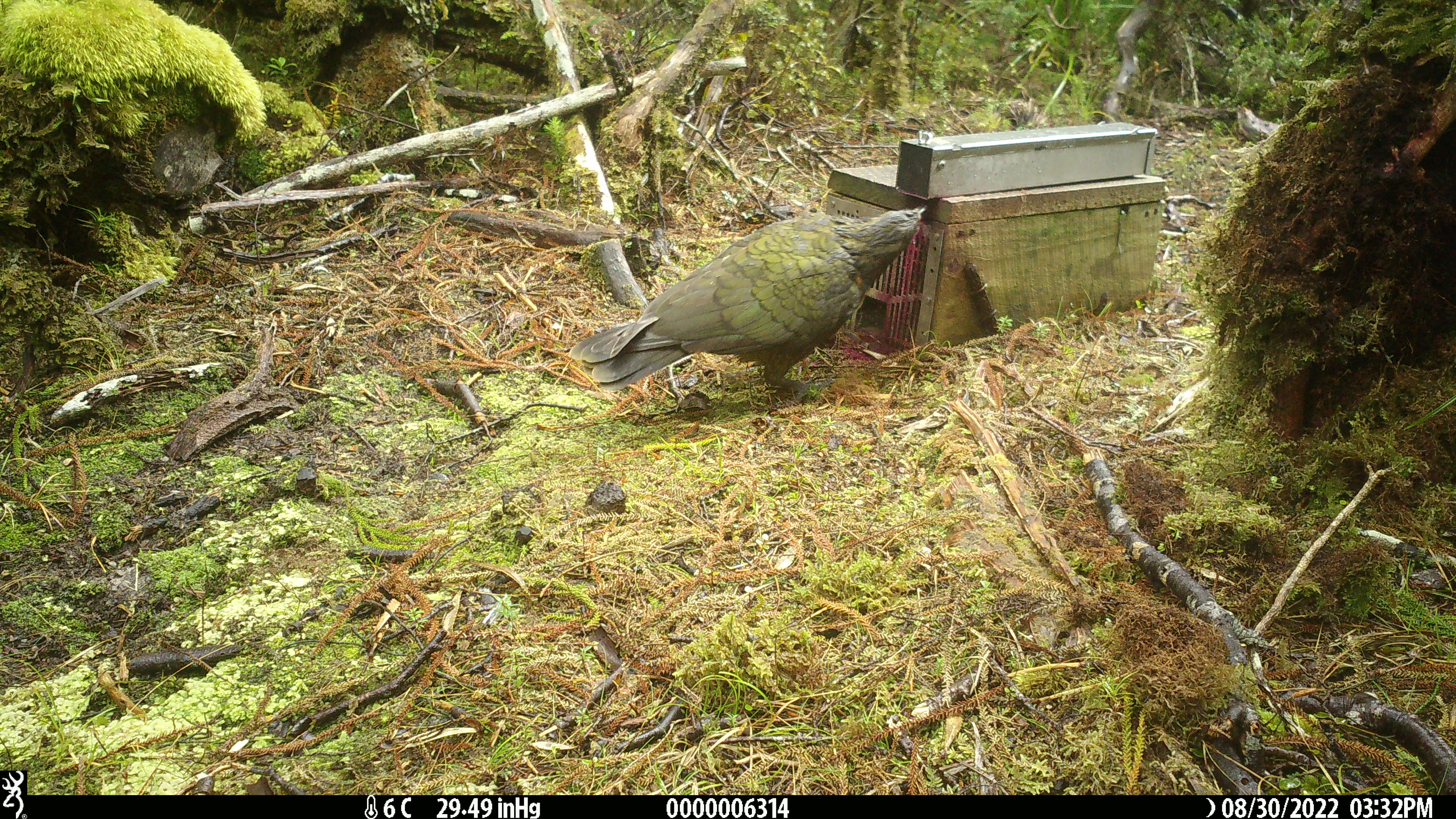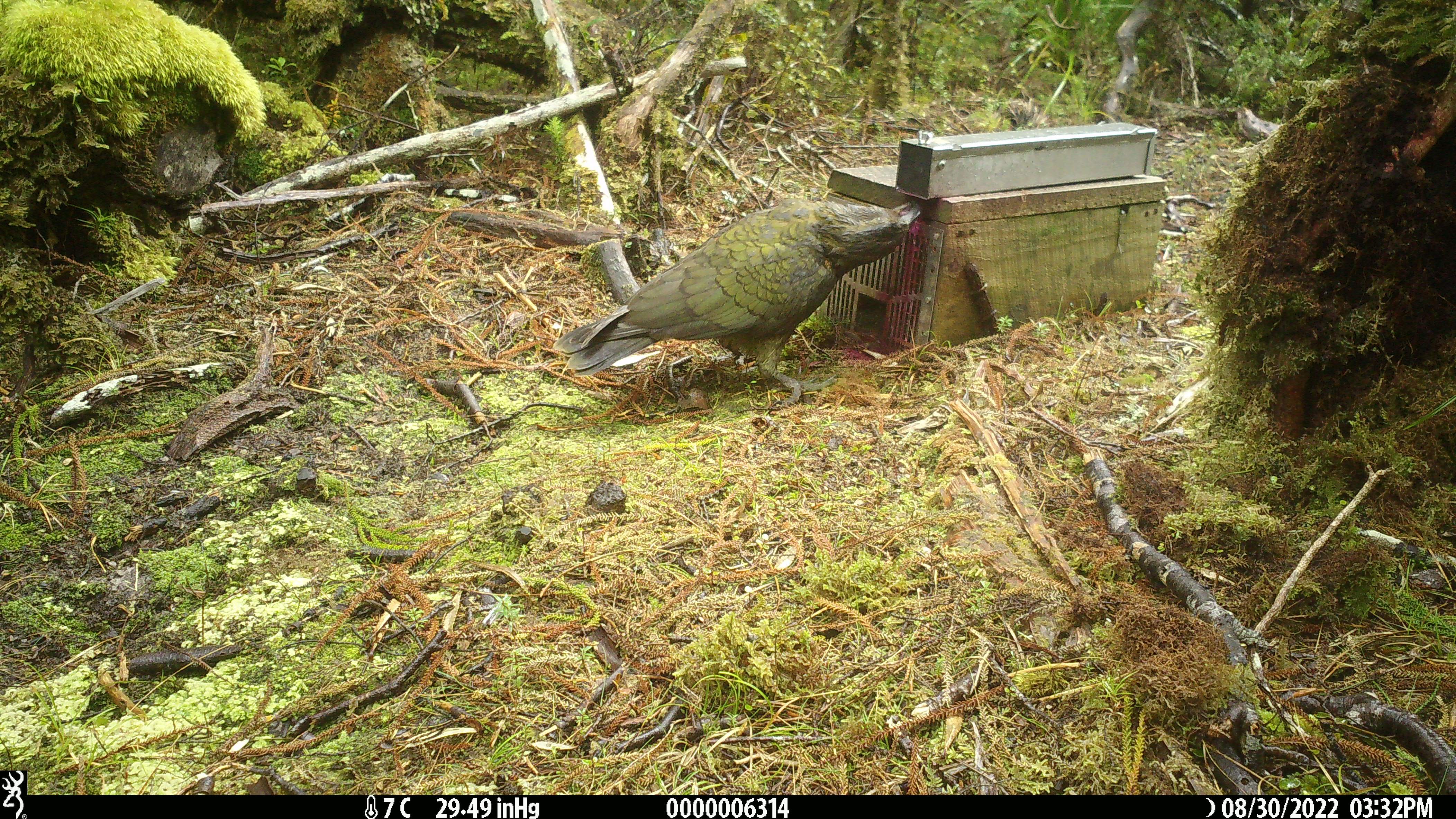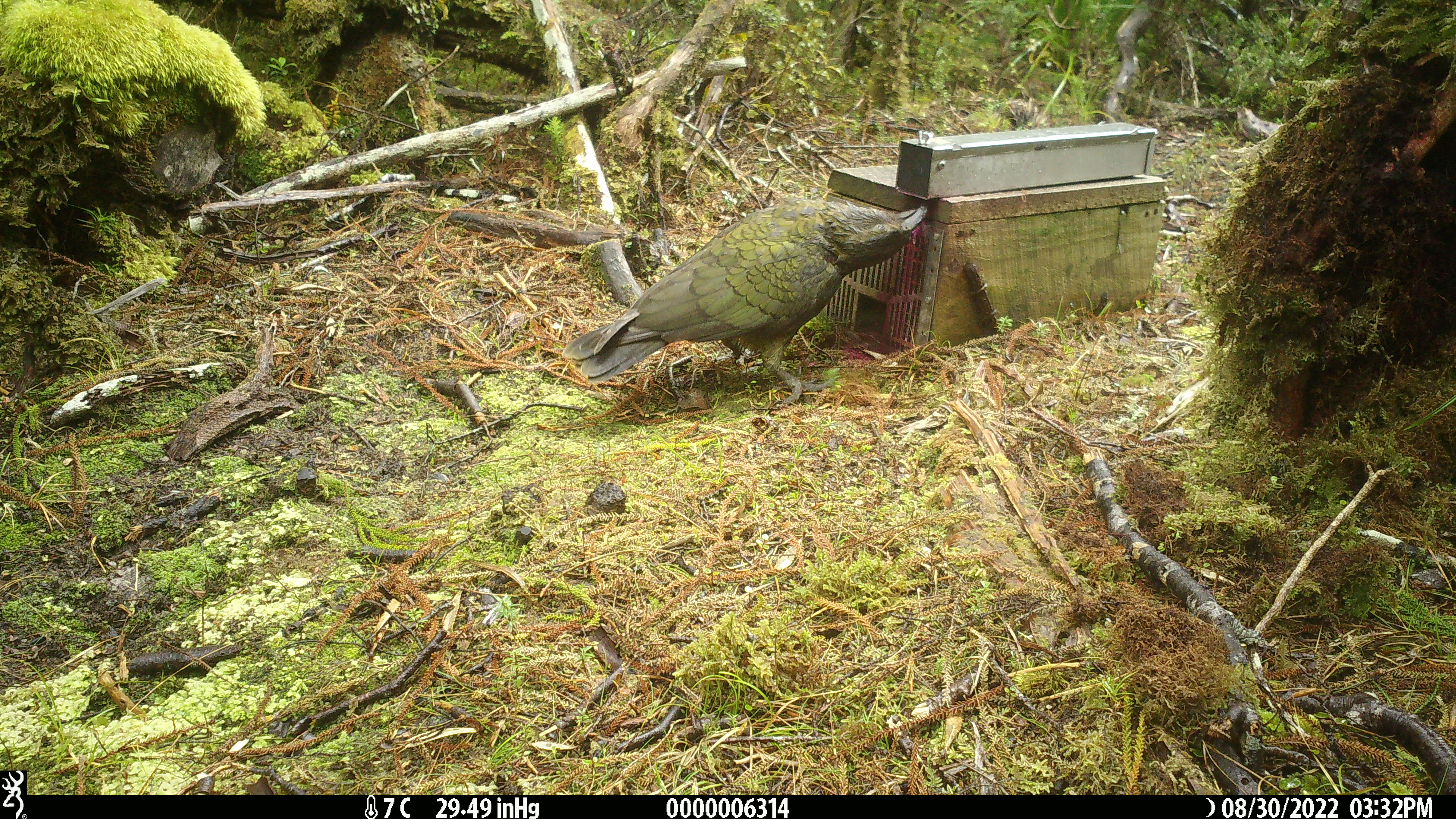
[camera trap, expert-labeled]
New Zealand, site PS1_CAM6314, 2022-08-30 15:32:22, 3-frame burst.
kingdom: Animalia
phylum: Chordata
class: Aves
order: Psittaciformes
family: Strigopidae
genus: Nestor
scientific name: Nestor notabilis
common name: kea